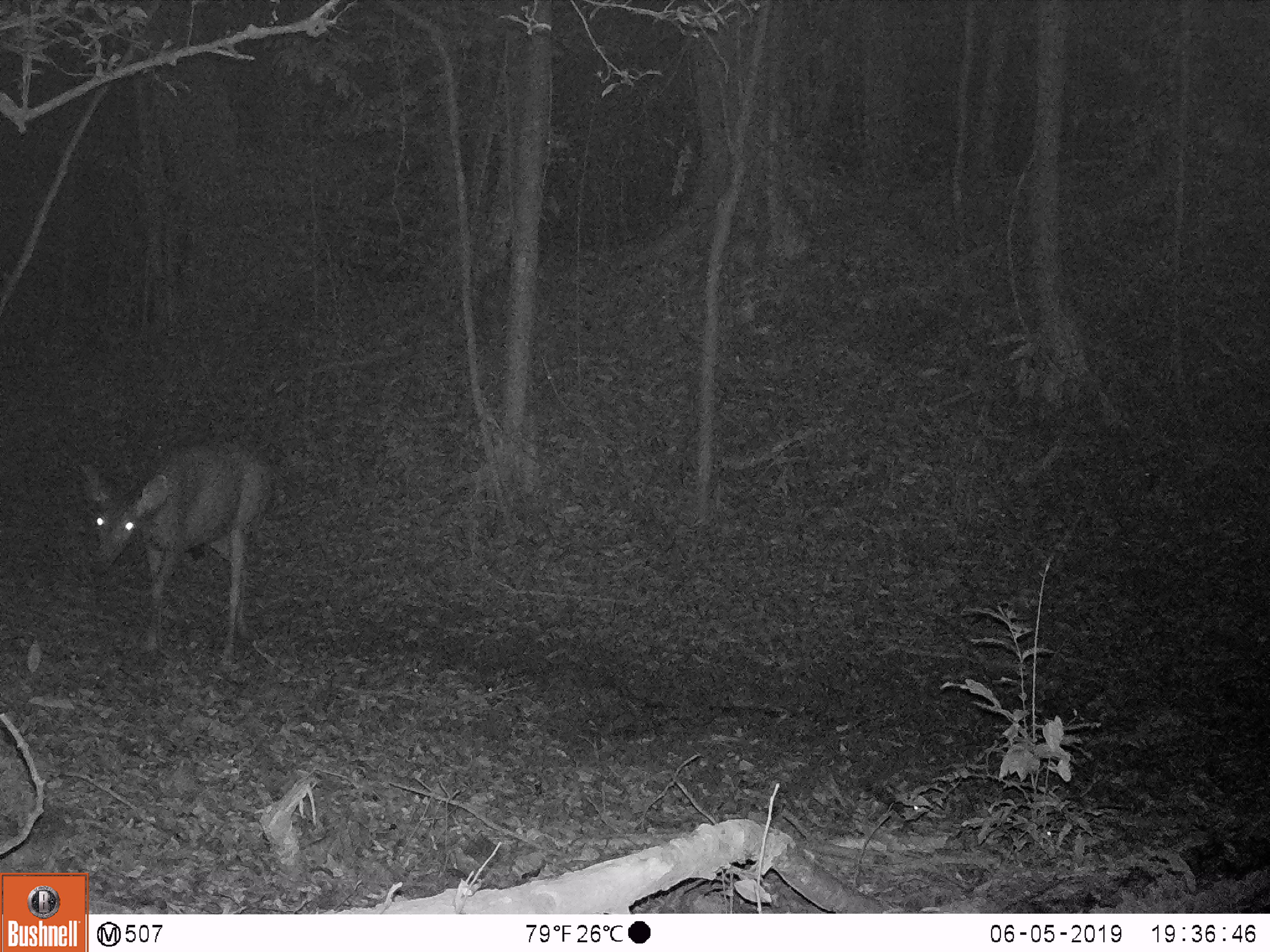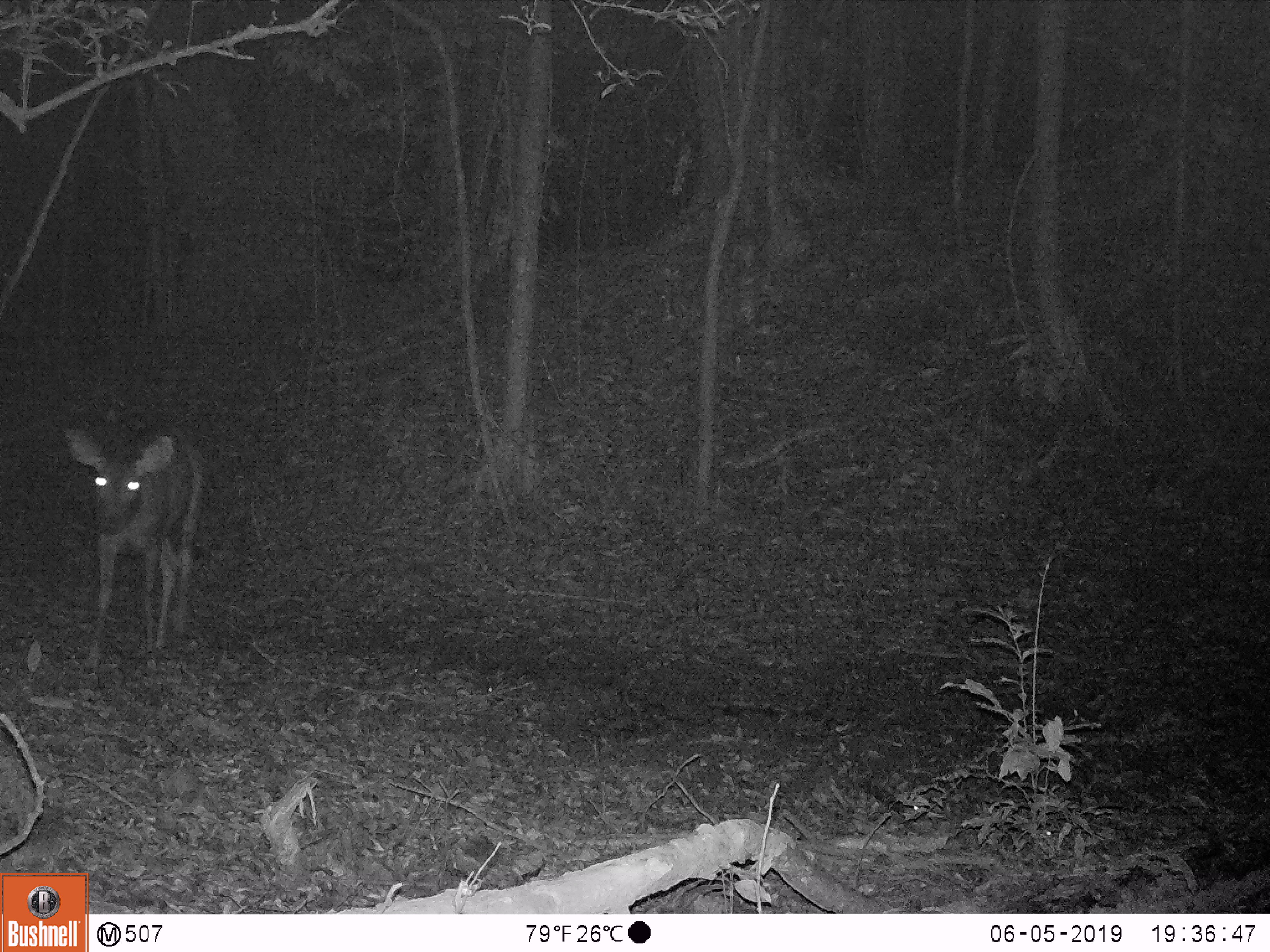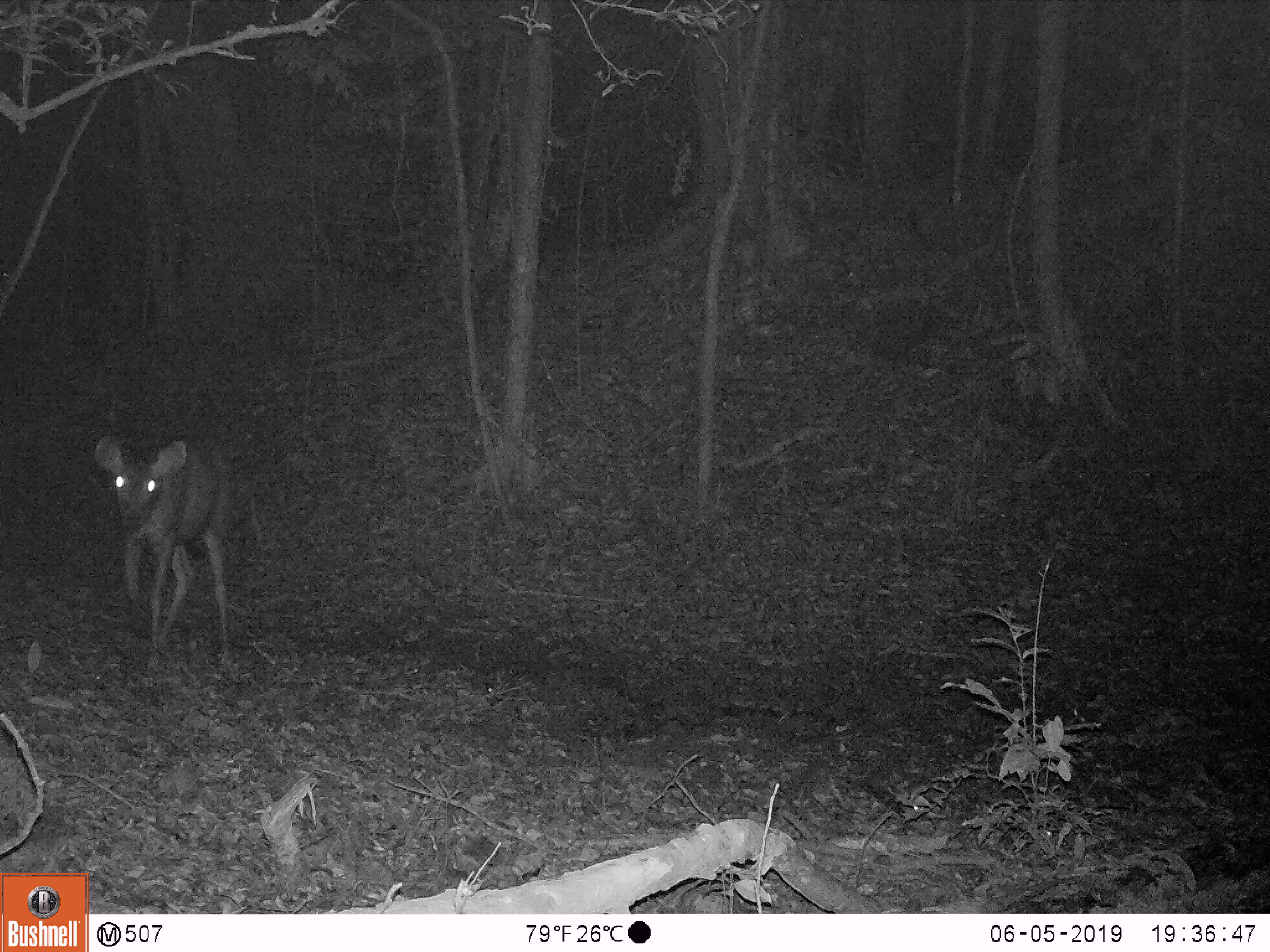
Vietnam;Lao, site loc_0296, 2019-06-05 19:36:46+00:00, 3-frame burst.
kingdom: Animalia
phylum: Chordata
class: Mammalia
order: Artiodactyla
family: Cervidae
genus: Rusa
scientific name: Rusa unicolor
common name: sambar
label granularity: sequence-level